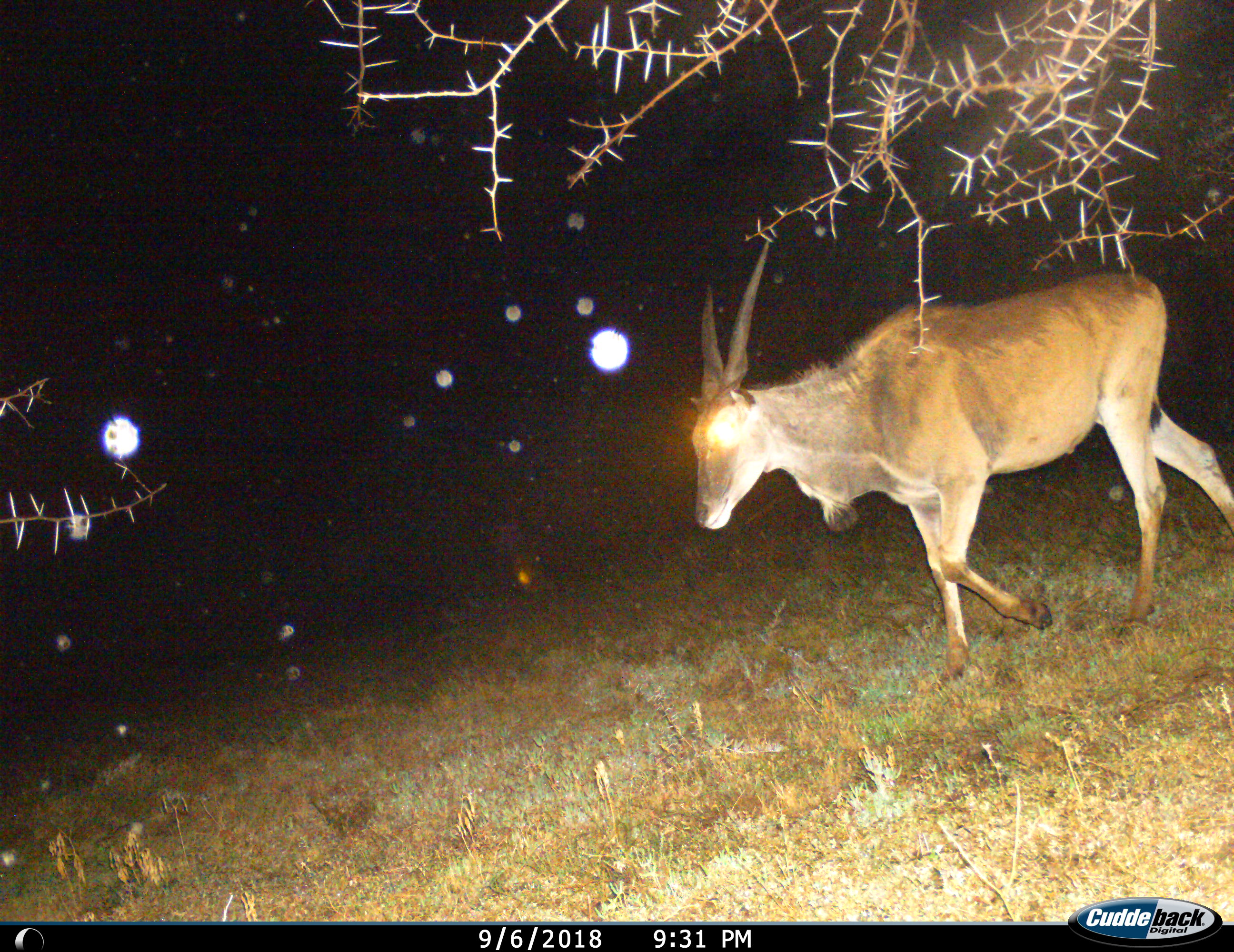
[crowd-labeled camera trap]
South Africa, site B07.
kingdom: Animalia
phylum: Chordata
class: Mammalia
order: Artiodactyla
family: Bovidae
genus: Tragelaphus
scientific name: Tragelaphus oryx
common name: eland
Eland (Tragelaphus oryx), count 1. Behavior (volunteer vote fractions): standing 11%, resting 0%, moving 100%, interacting 0%. Young present (vote fraction): 0%. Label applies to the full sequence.